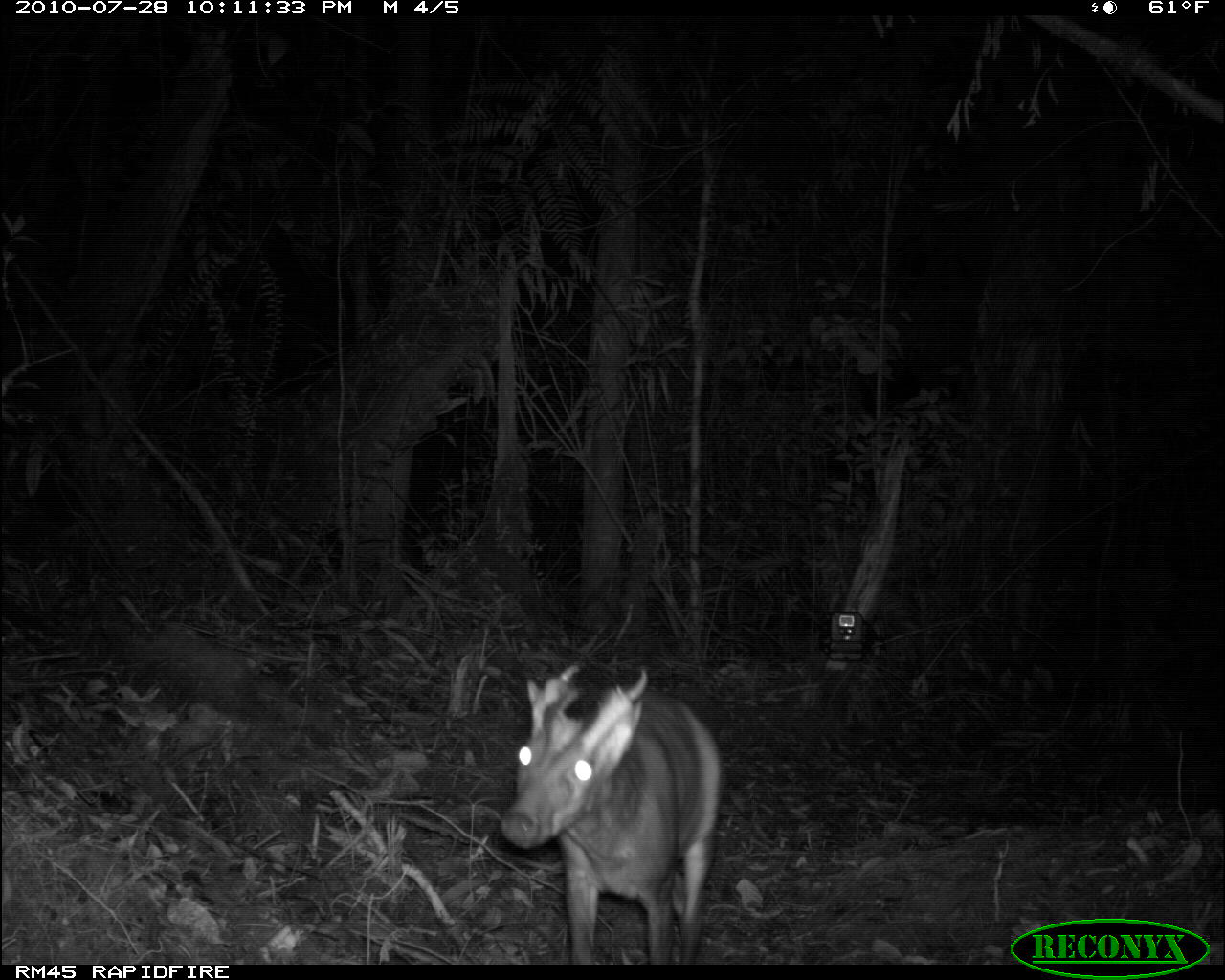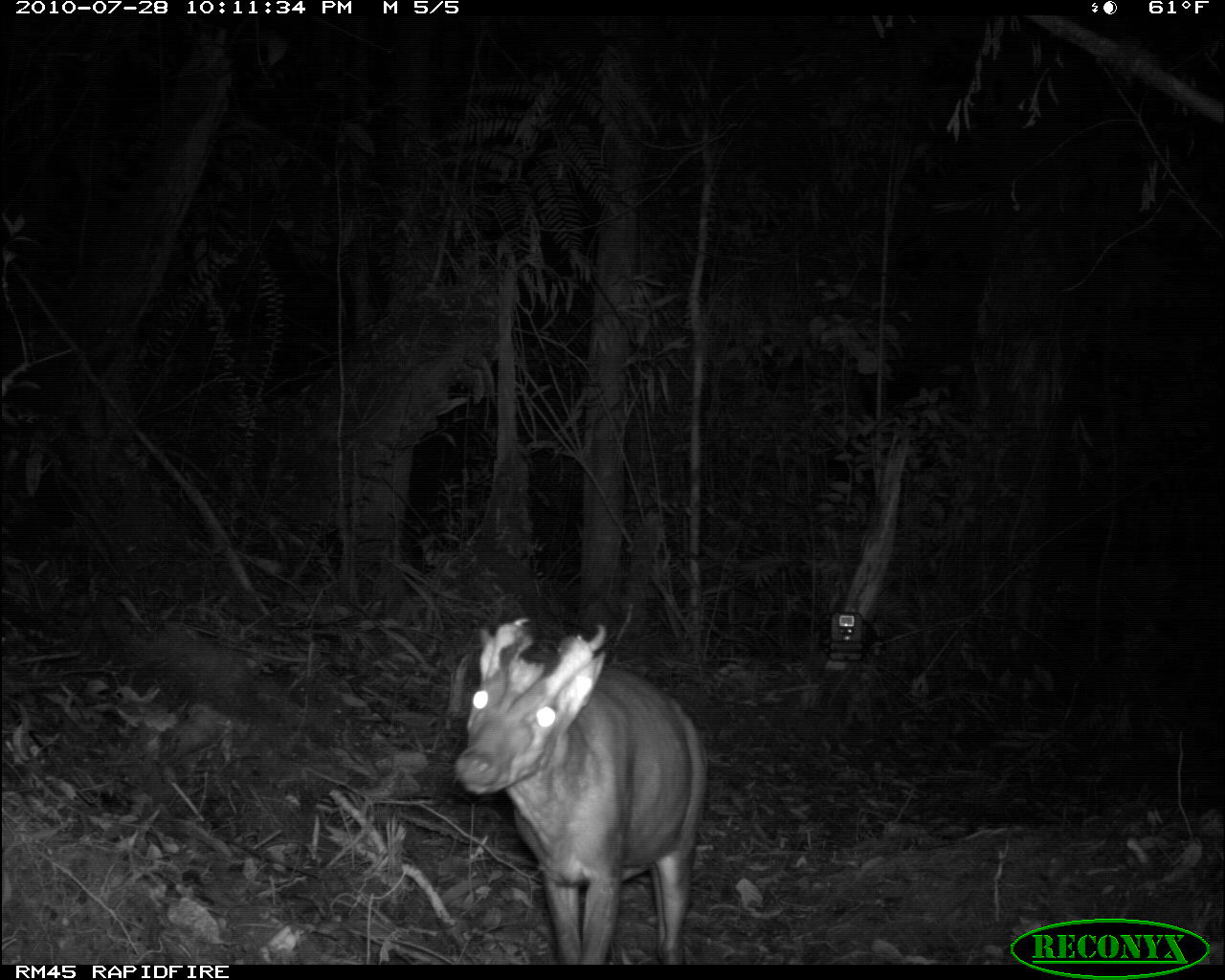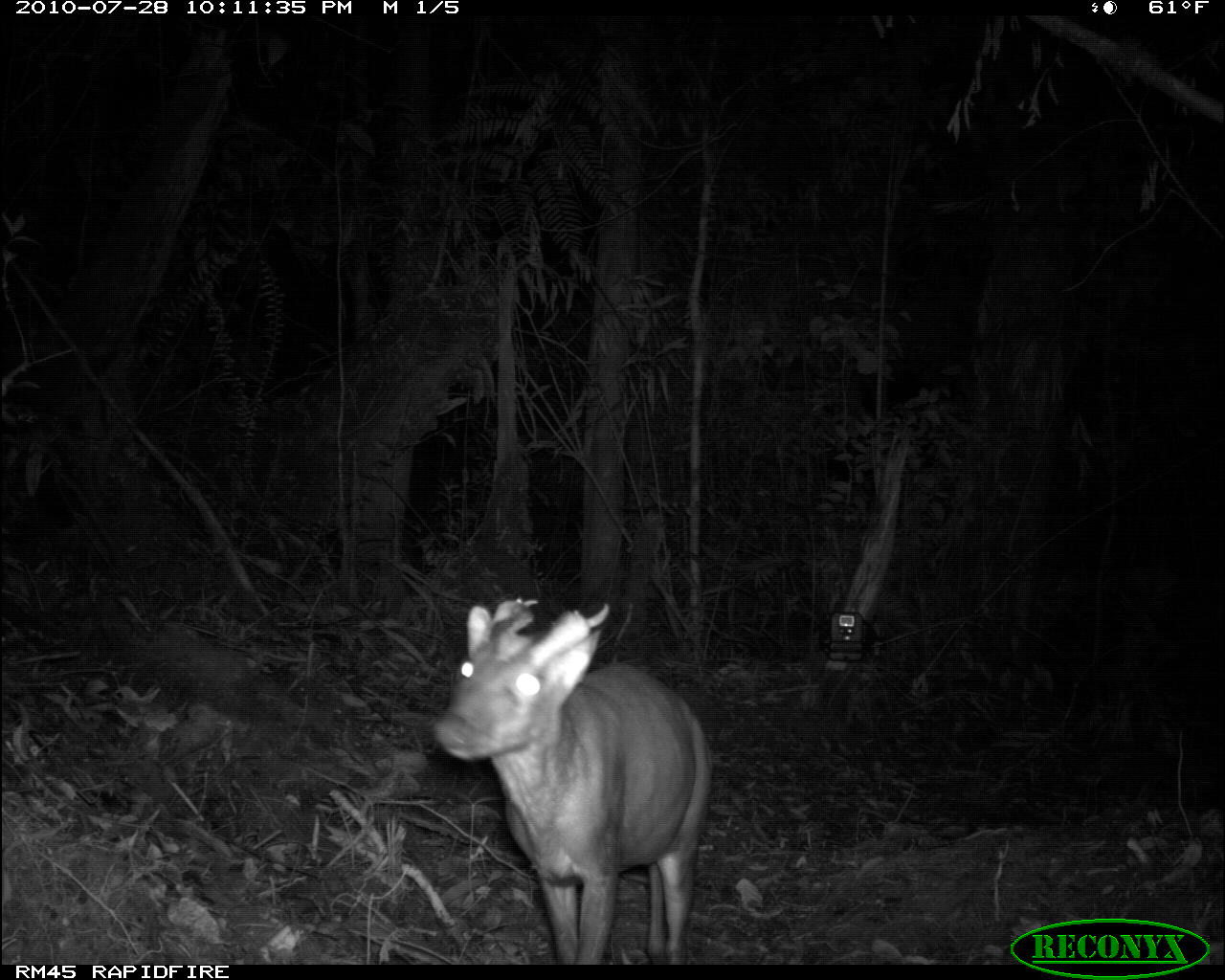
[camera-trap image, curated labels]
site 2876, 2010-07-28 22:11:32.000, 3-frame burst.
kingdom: Animalia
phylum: Chordata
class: Mammalia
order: Artiodactyla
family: Cervidae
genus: Muntiacus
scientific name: Muntiacus muntjak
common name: southern red muntjac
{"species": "Muntiacus muntjak (southern red muntjac)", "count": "1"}